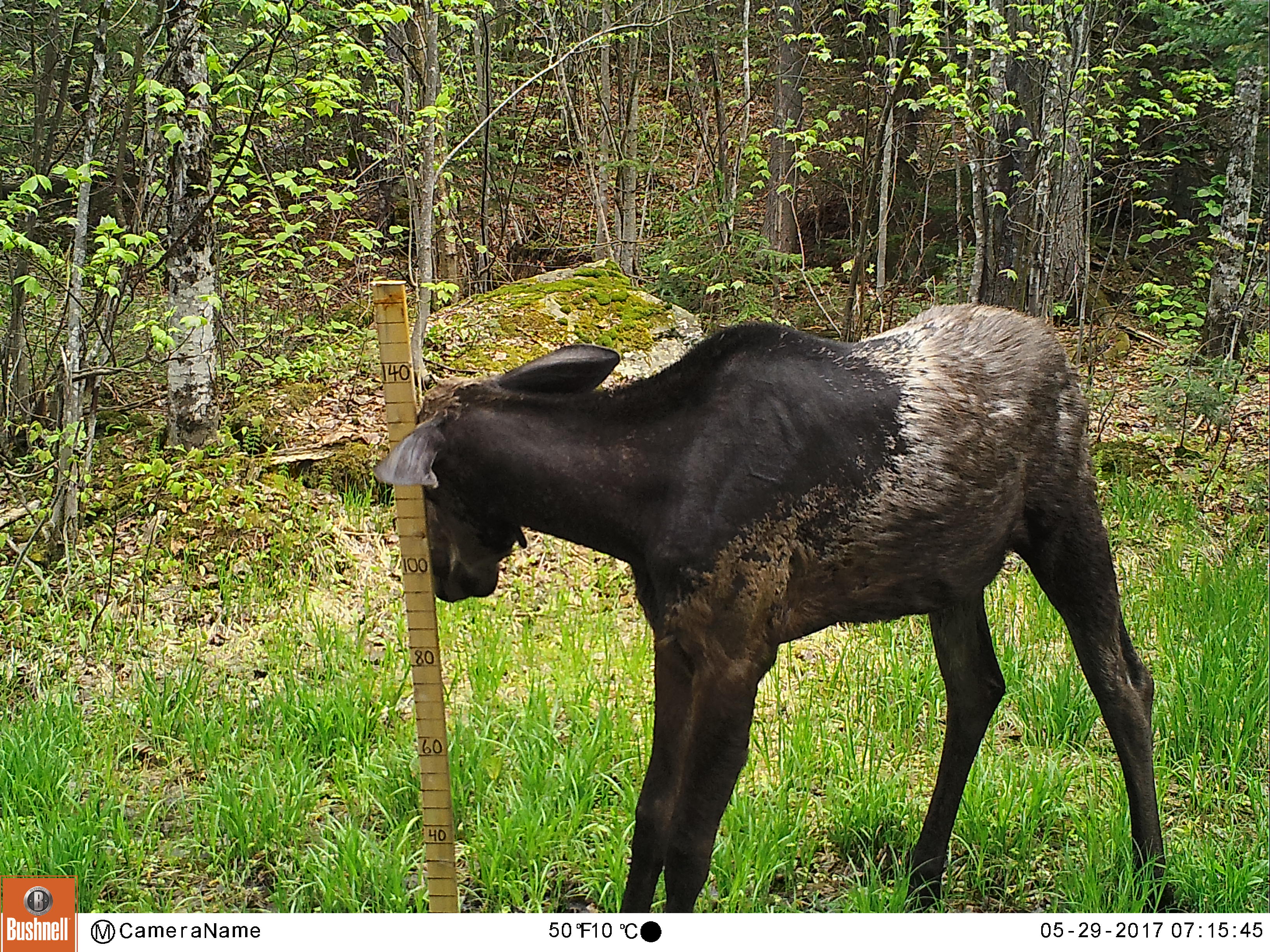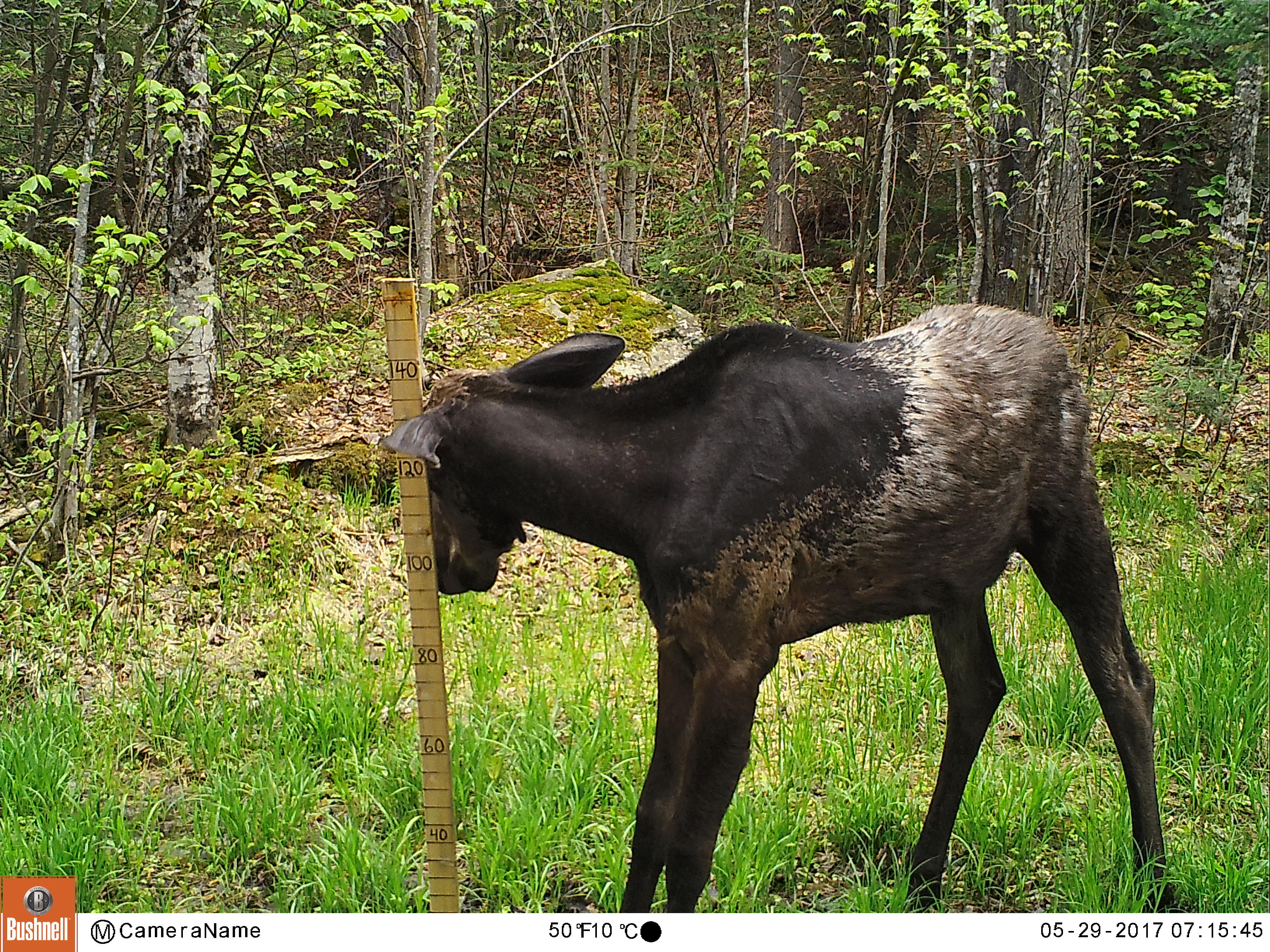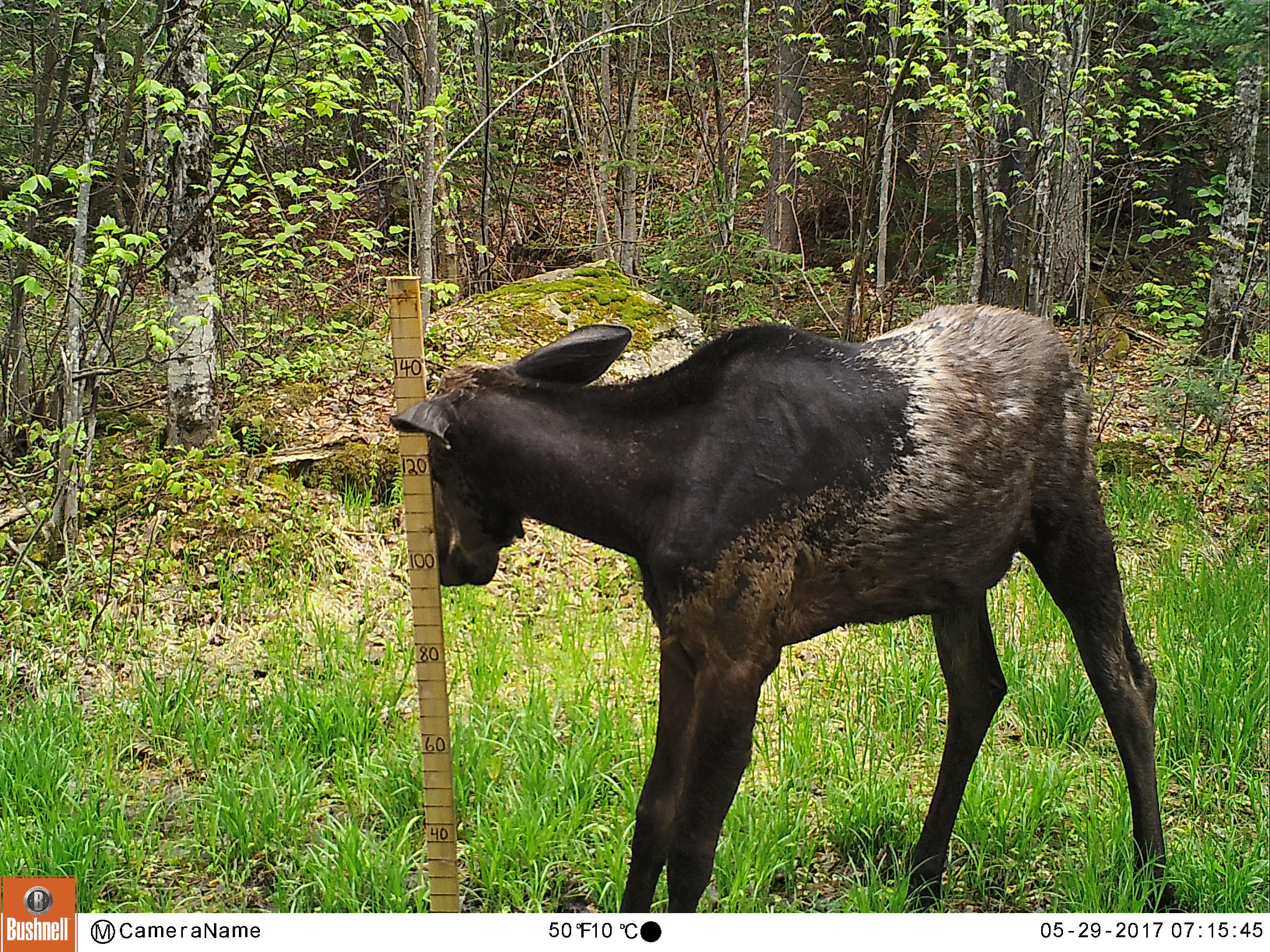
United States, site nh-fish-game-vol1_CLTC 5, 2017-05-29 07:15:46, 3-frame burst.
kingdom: Animalia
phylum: Chordata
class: Mammalia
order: Artiodactyla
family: Cervidae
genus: Alces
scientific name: Alces alces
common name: moose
Moose (Alces alces).